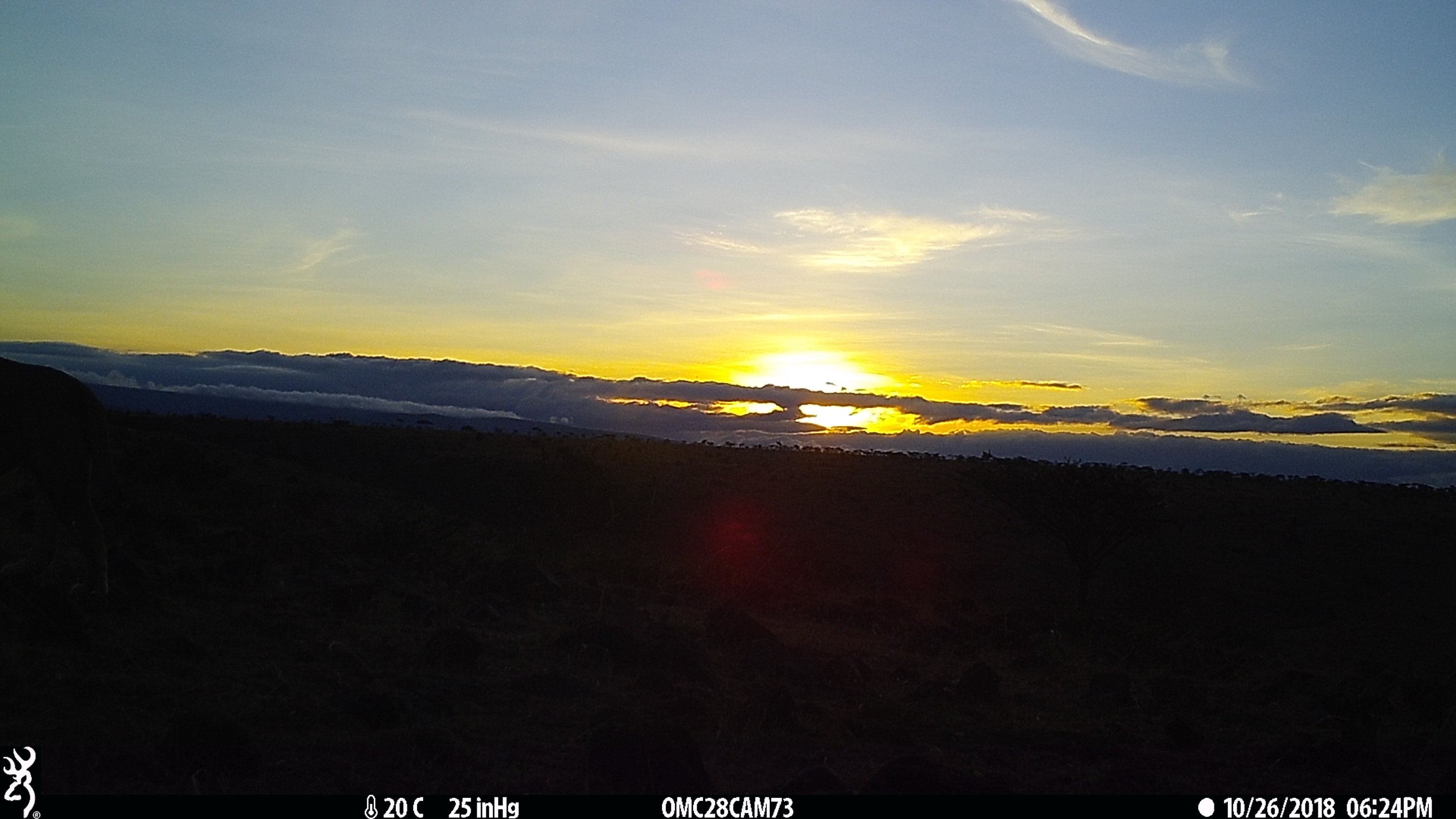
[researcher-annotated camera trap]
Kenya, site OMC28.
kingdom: Animalia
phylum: Chordata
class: Mammalia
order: Carnivora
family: Felidae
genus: Panthera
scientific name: Panthera leo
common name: lion